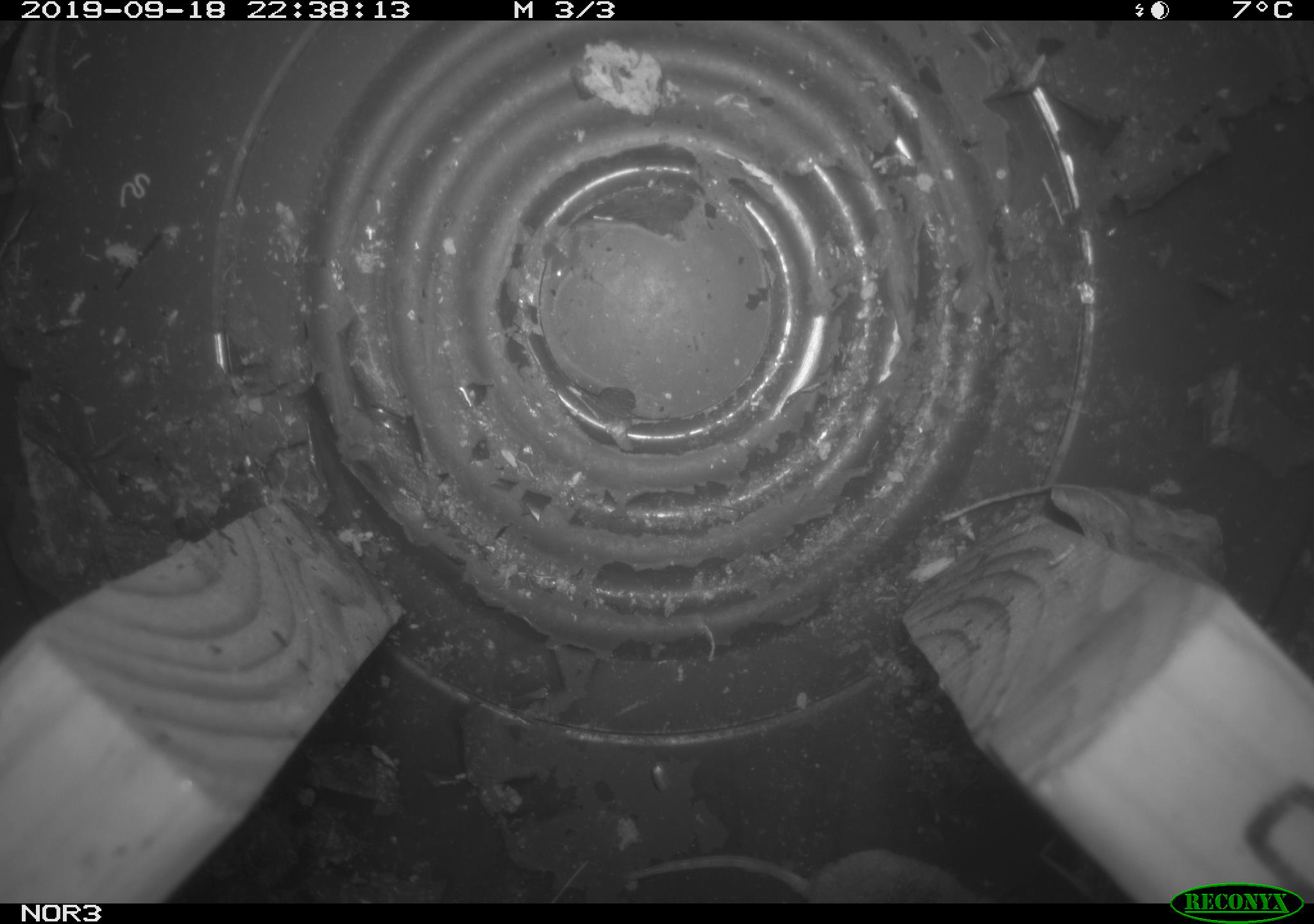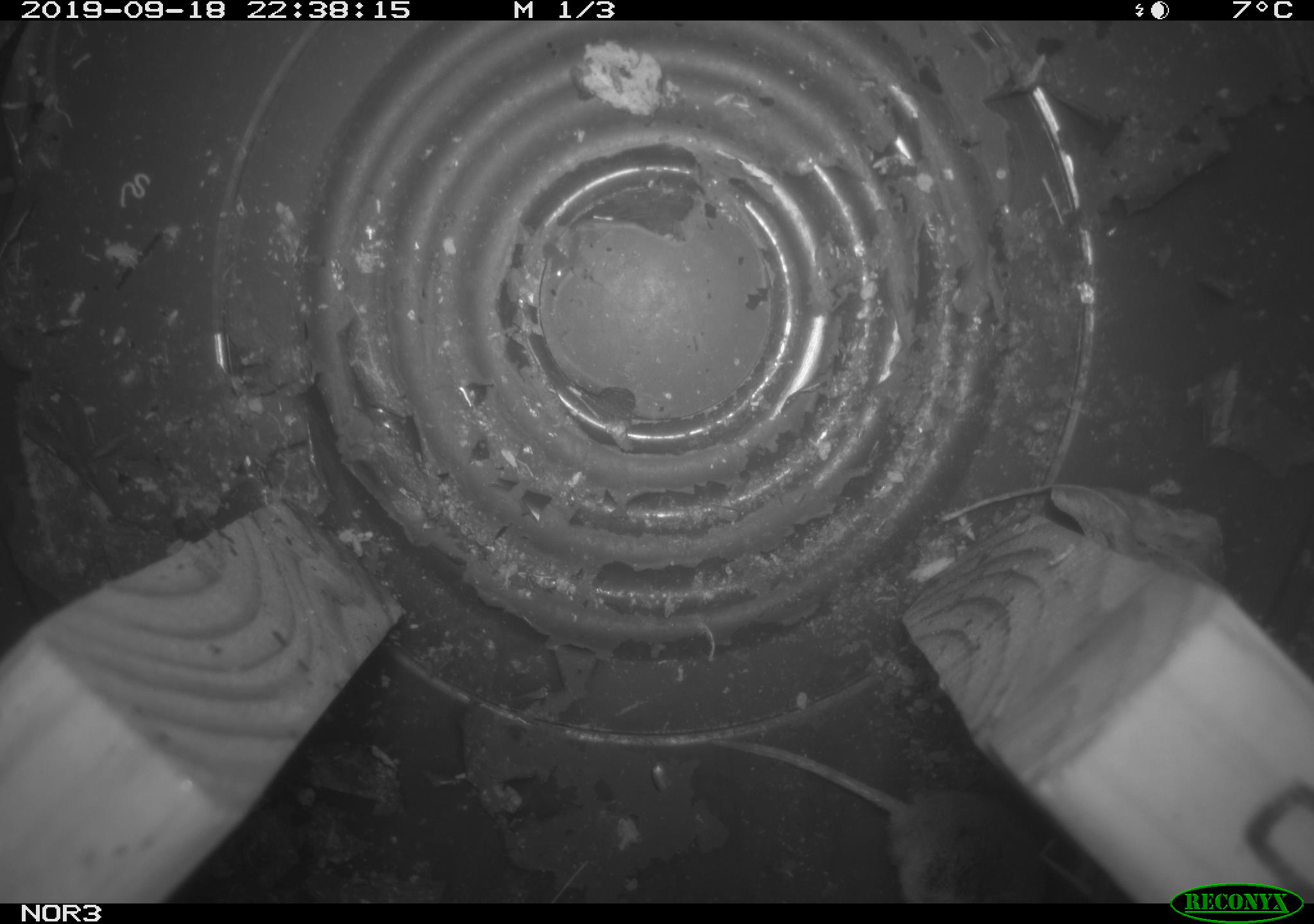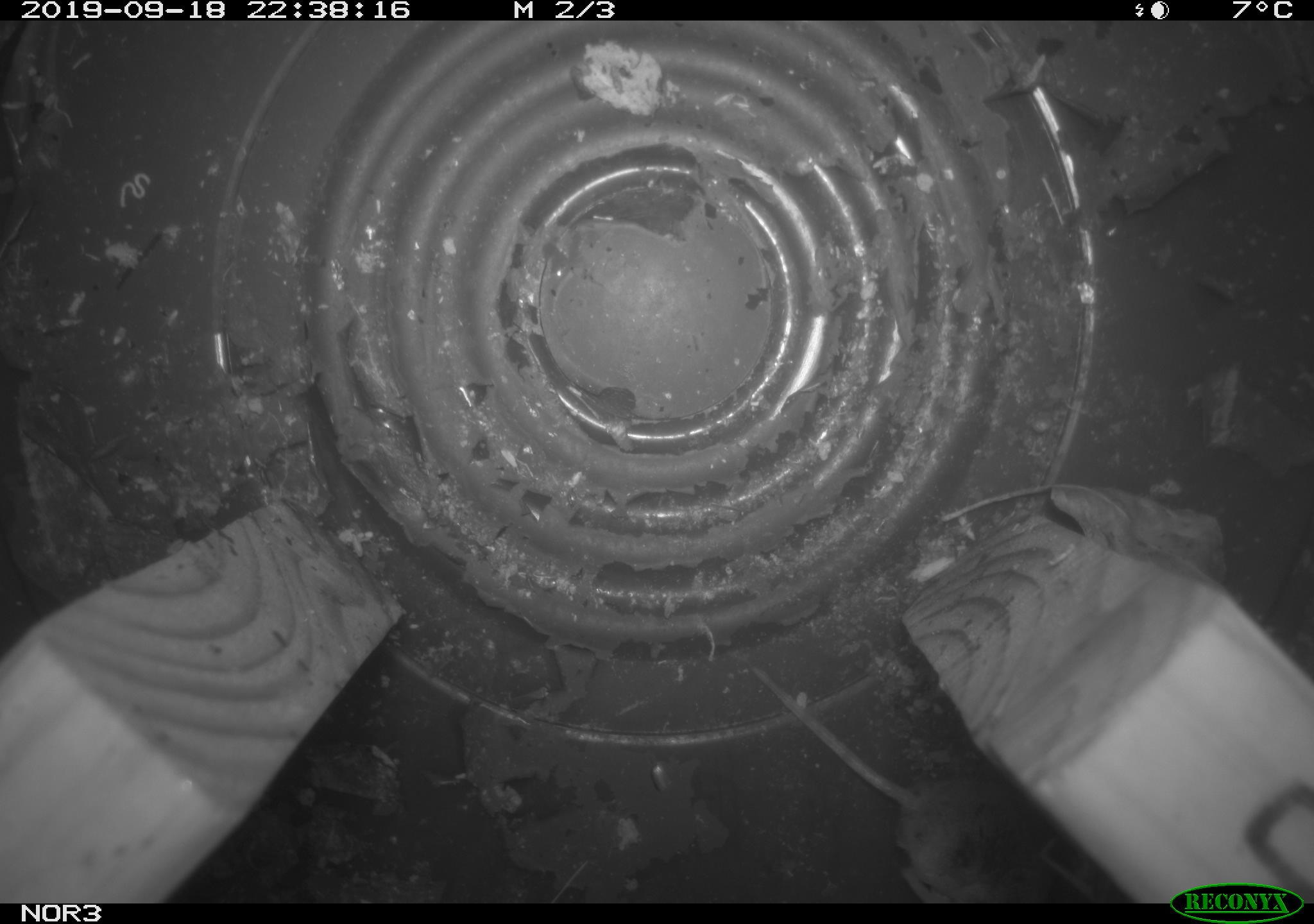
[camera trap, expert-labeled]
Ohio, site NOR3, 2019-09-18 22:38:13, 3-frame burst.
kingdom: Animalia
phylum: Chordata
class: Mammalia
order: Eulipotyphla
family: Soricidae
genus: Sorex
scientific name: Sorex cinereus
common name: masked shrew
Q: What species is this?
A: Masked shrew (Sorex cinereus).